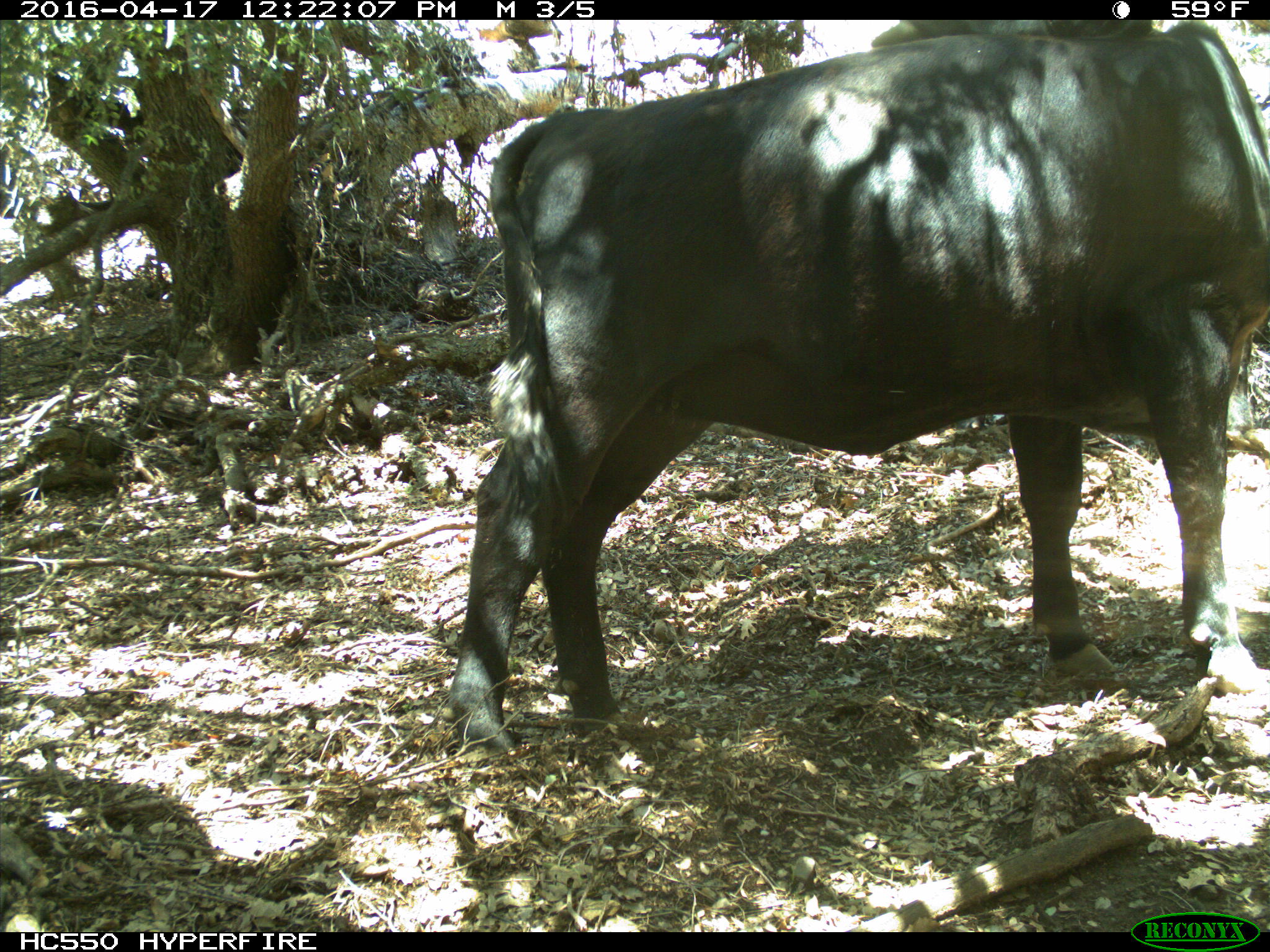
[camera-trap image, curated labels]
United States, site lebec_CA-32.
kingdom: Animalia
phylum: Chordata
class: Mammalia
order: Artiodactyla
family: Bovidae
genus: Bos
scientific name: Bos taurus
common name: domestic cow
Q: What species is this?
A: Bos taurus (domestic cow).